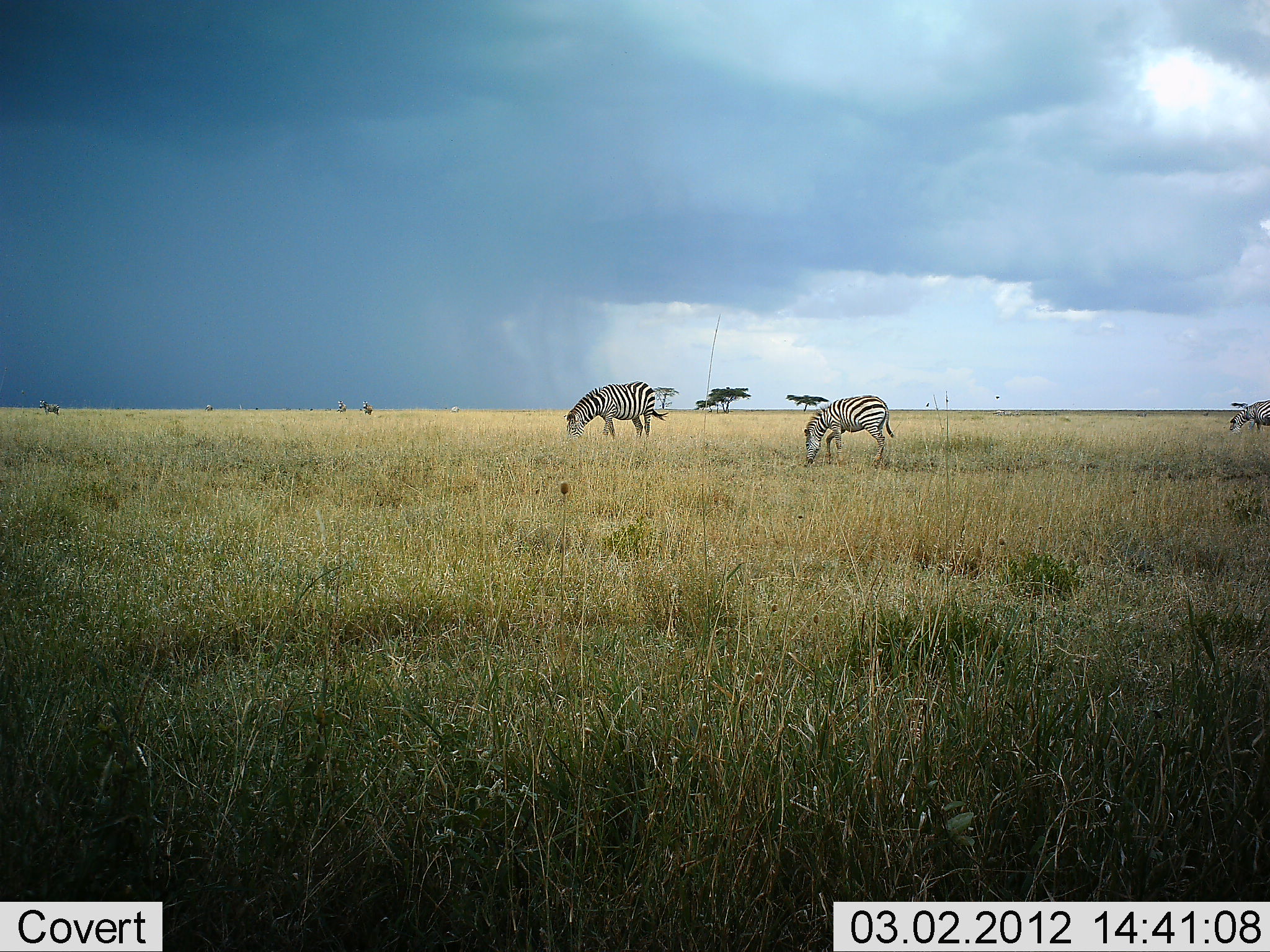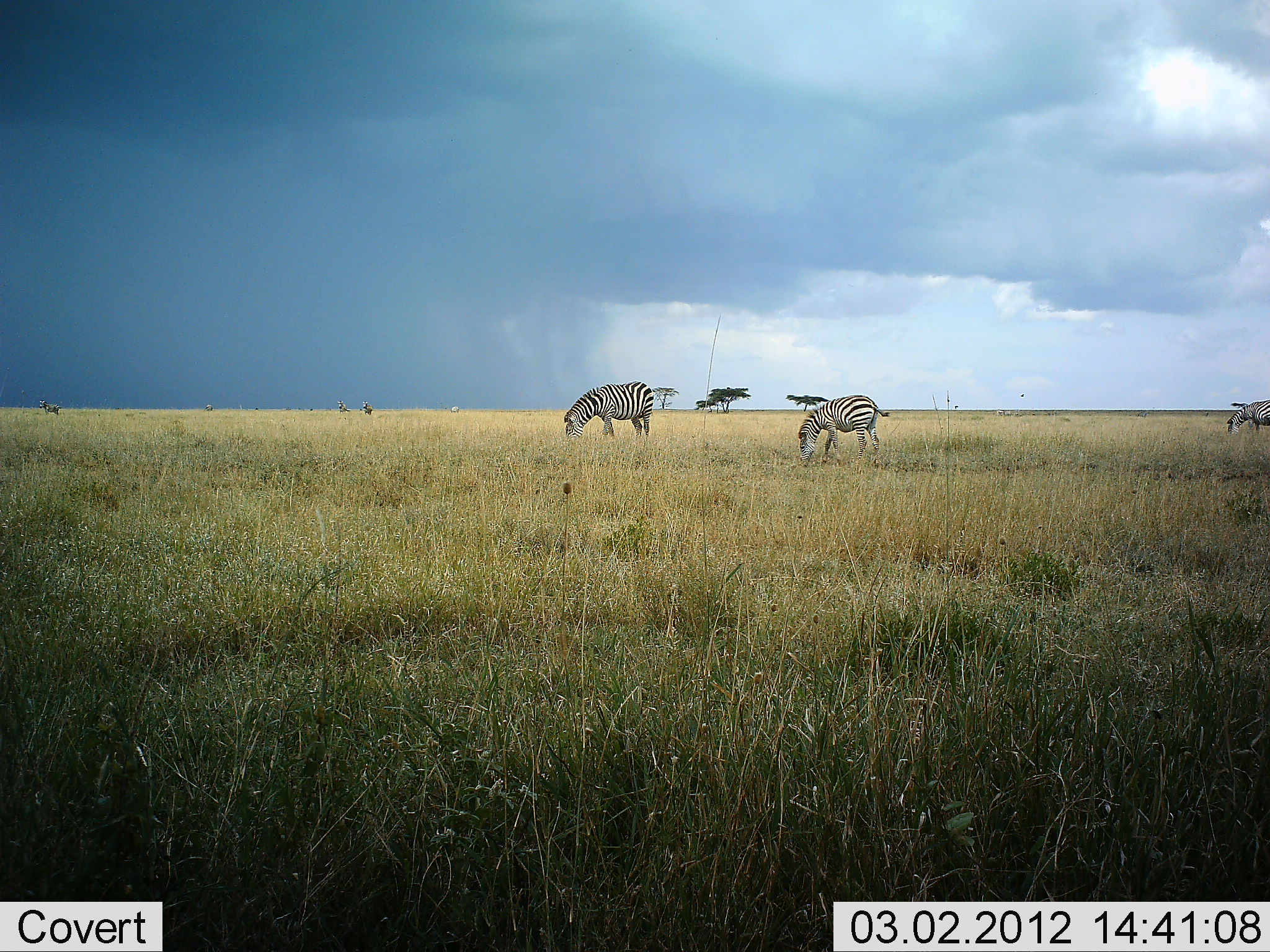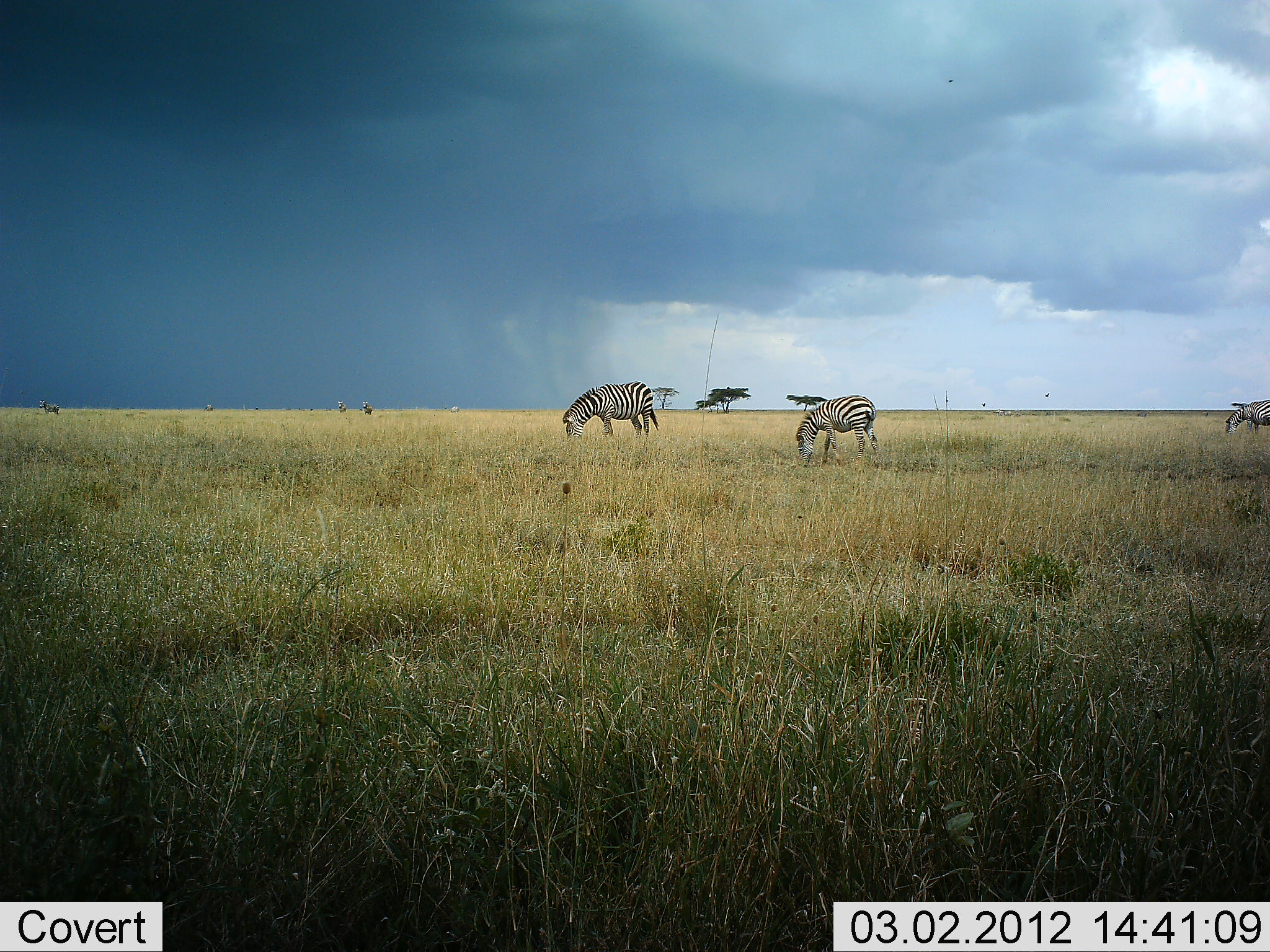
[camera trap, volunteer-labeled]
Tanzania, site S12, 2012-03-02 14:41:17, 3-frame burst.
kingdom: Animalia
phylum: Chordata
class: Mammalia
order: Perissodactyla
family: Equidae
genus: Equus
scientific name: Equus quagga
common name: plains zebra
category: zebra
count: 3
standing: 36%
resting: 0%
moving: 4%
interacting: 0%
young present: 0%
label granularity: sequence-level